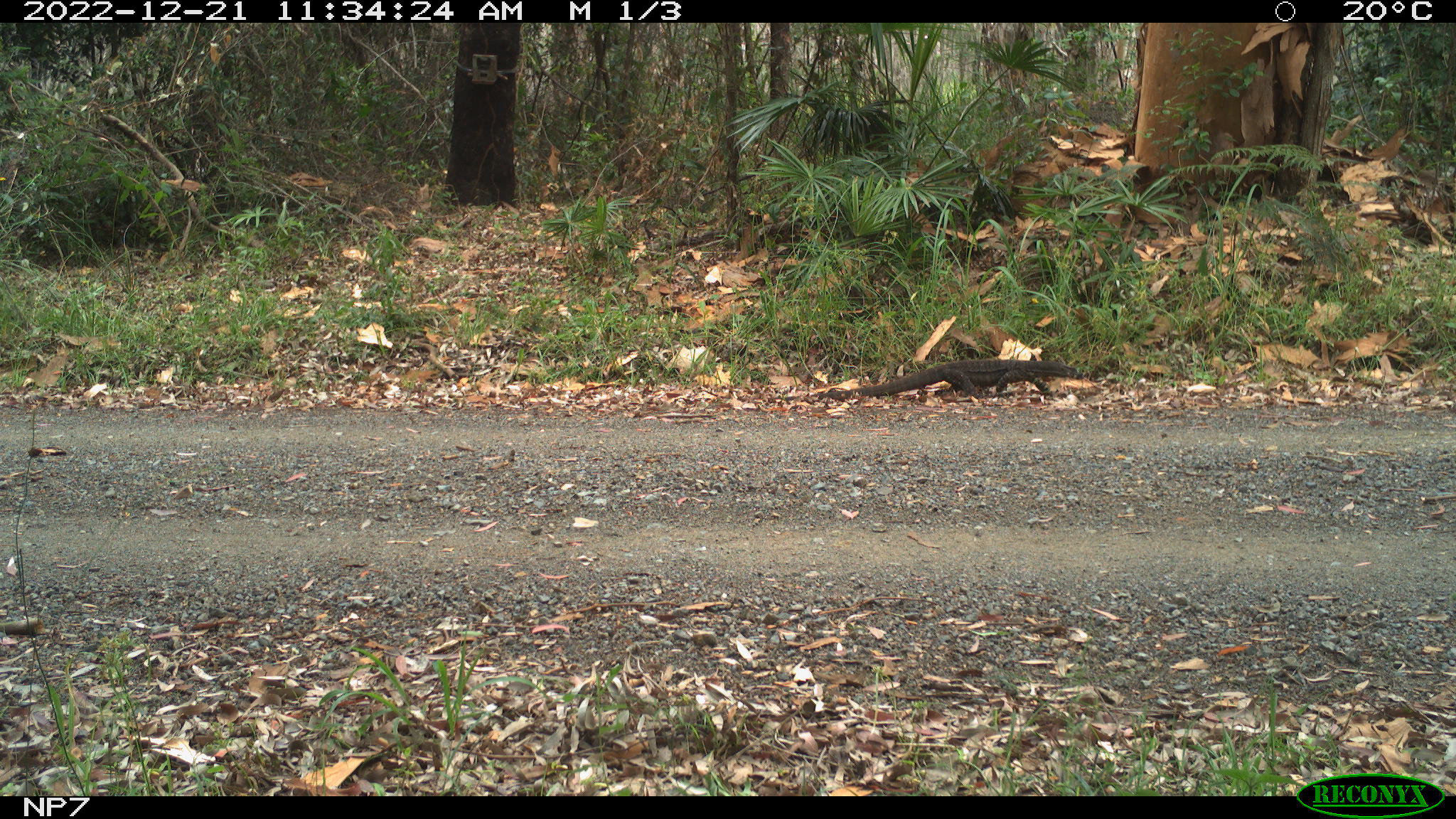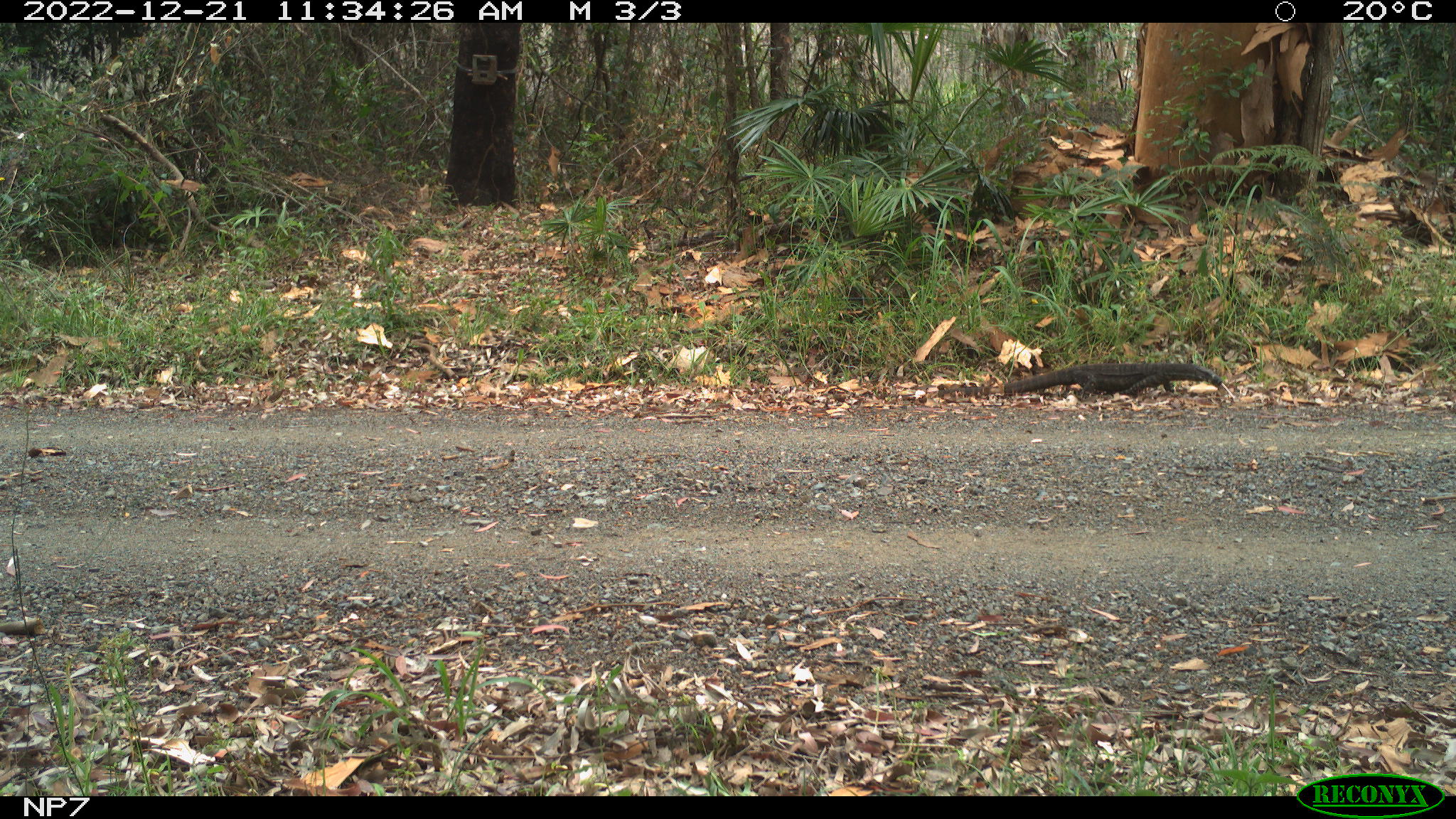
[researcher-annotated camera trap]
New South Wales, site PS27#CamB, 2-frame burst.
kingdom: Animalia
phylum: Chordata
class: Reptilia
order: Squamata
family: Varanidae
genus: Varanus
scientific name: Varanus varius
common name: lace monitor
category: goanna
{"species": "goanna (lace monitor) (Varanus varius)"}